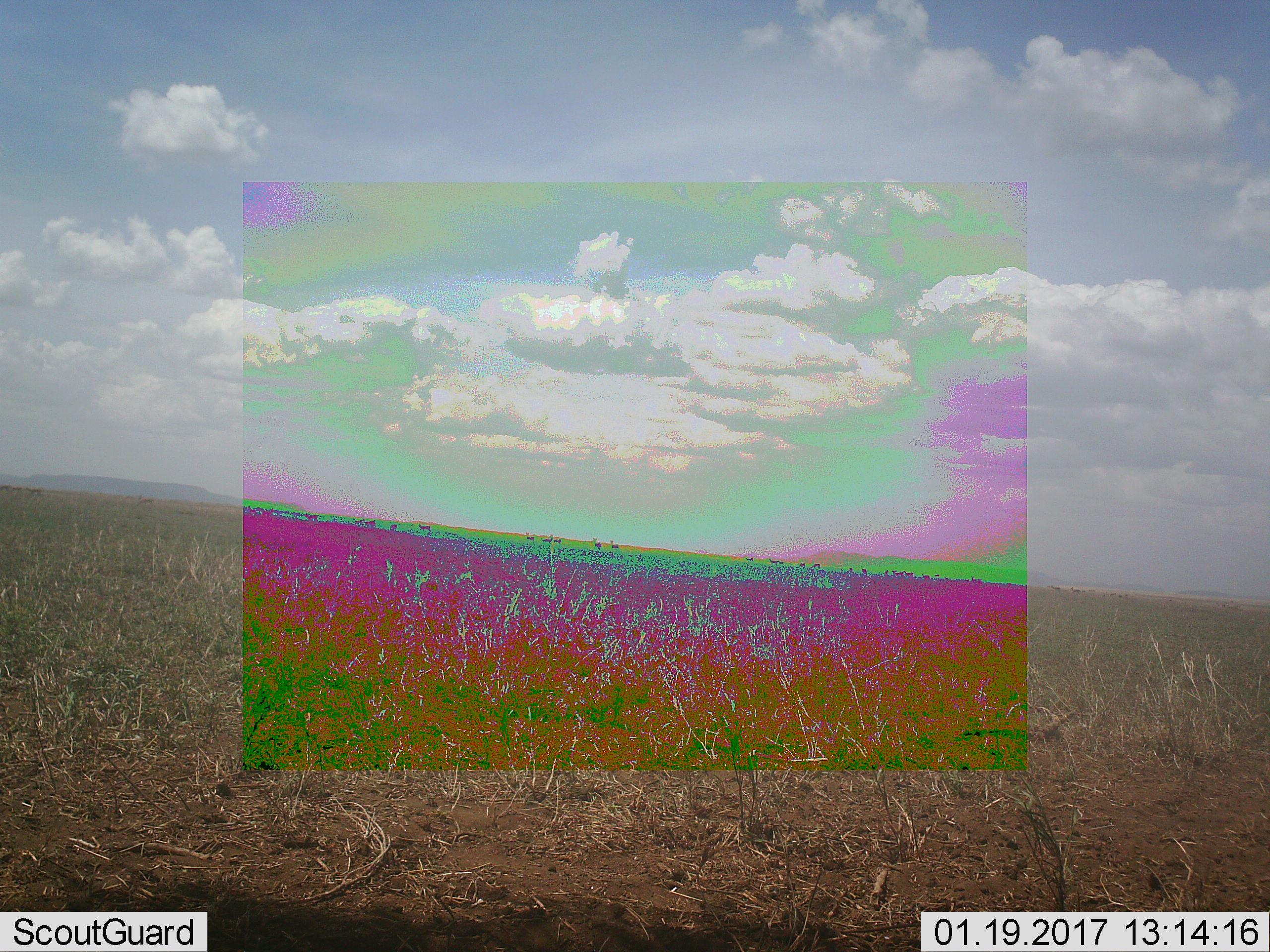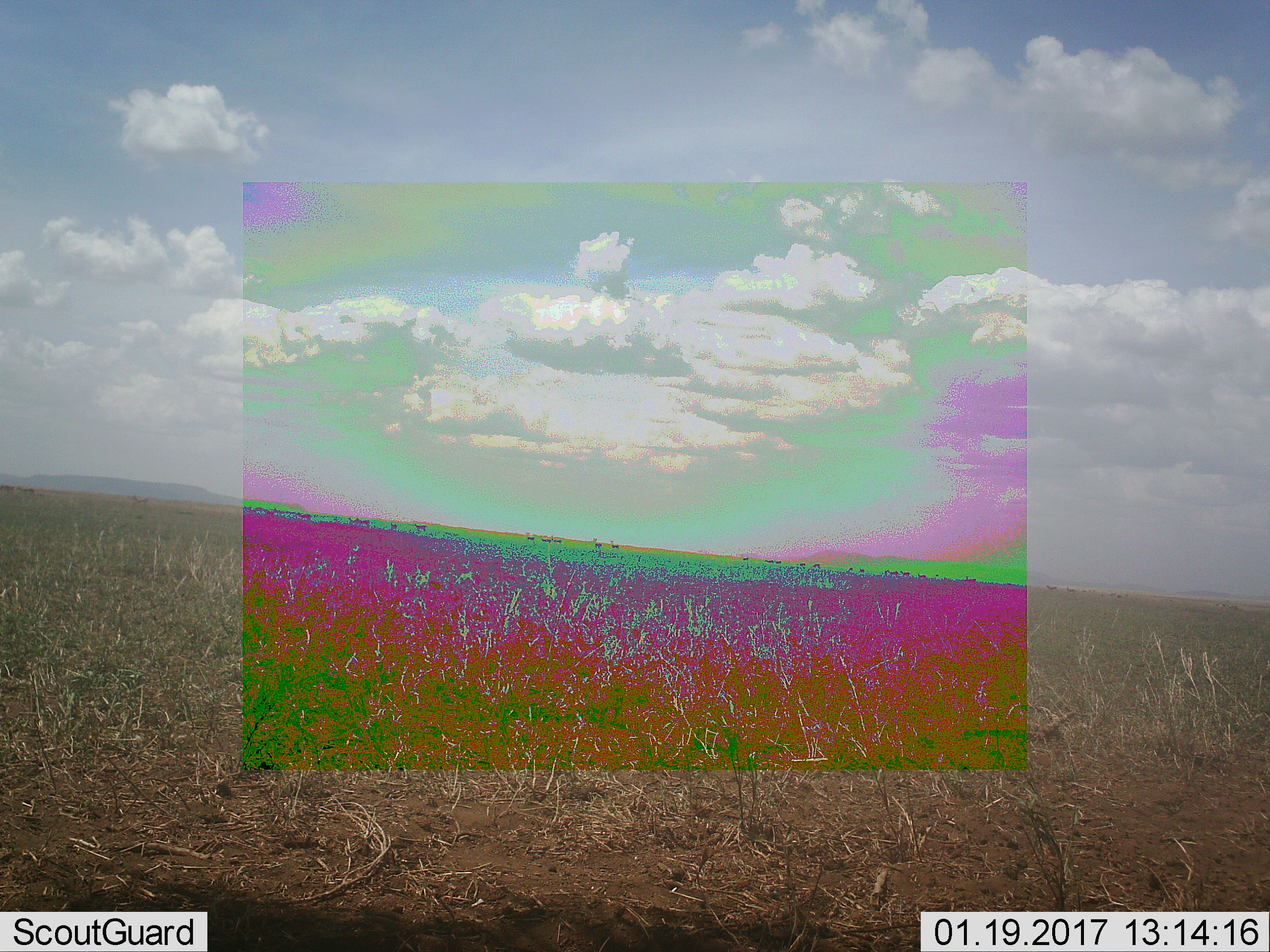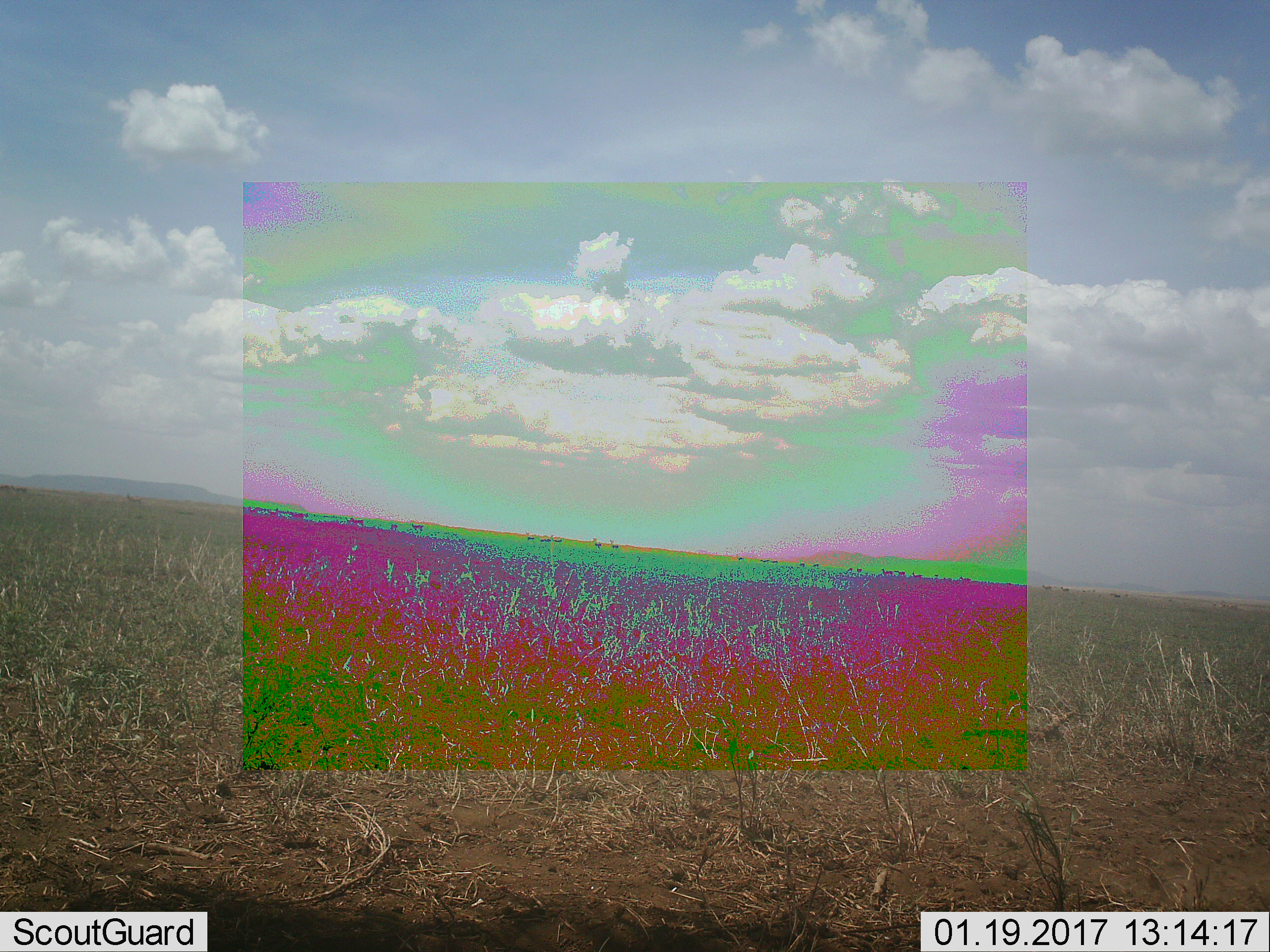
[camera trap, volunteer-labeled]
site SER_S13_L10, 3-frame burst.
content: unidentified animal